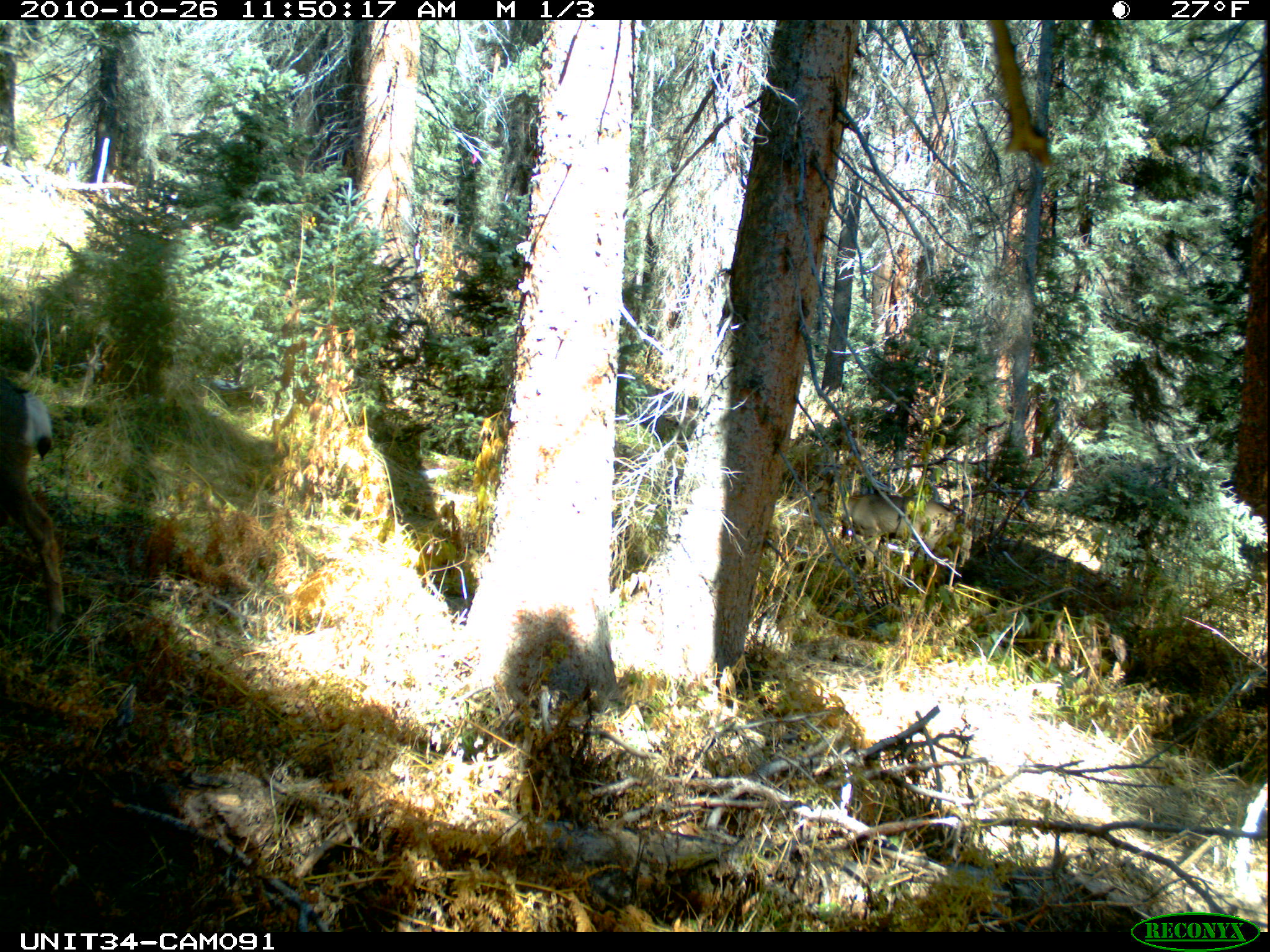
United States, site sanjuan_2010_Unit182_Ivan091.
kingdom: Animalia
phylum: Chordata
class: Mammalia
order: Artiodactyla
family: Cervidae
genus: Odocoileus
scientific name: Odocoileus hemionus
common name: mule deer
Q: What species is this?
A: Odocoileus hemionus (mule deer).